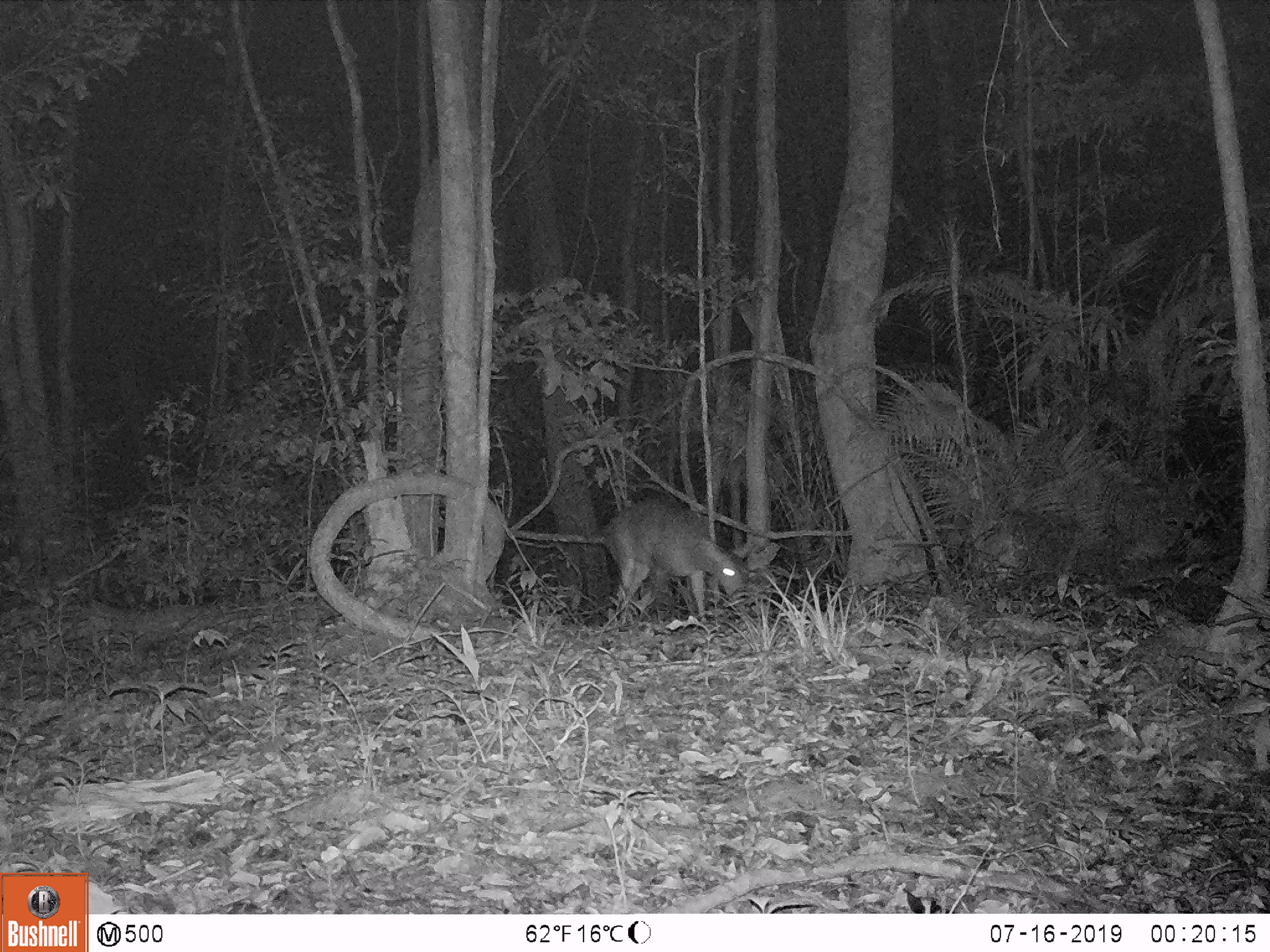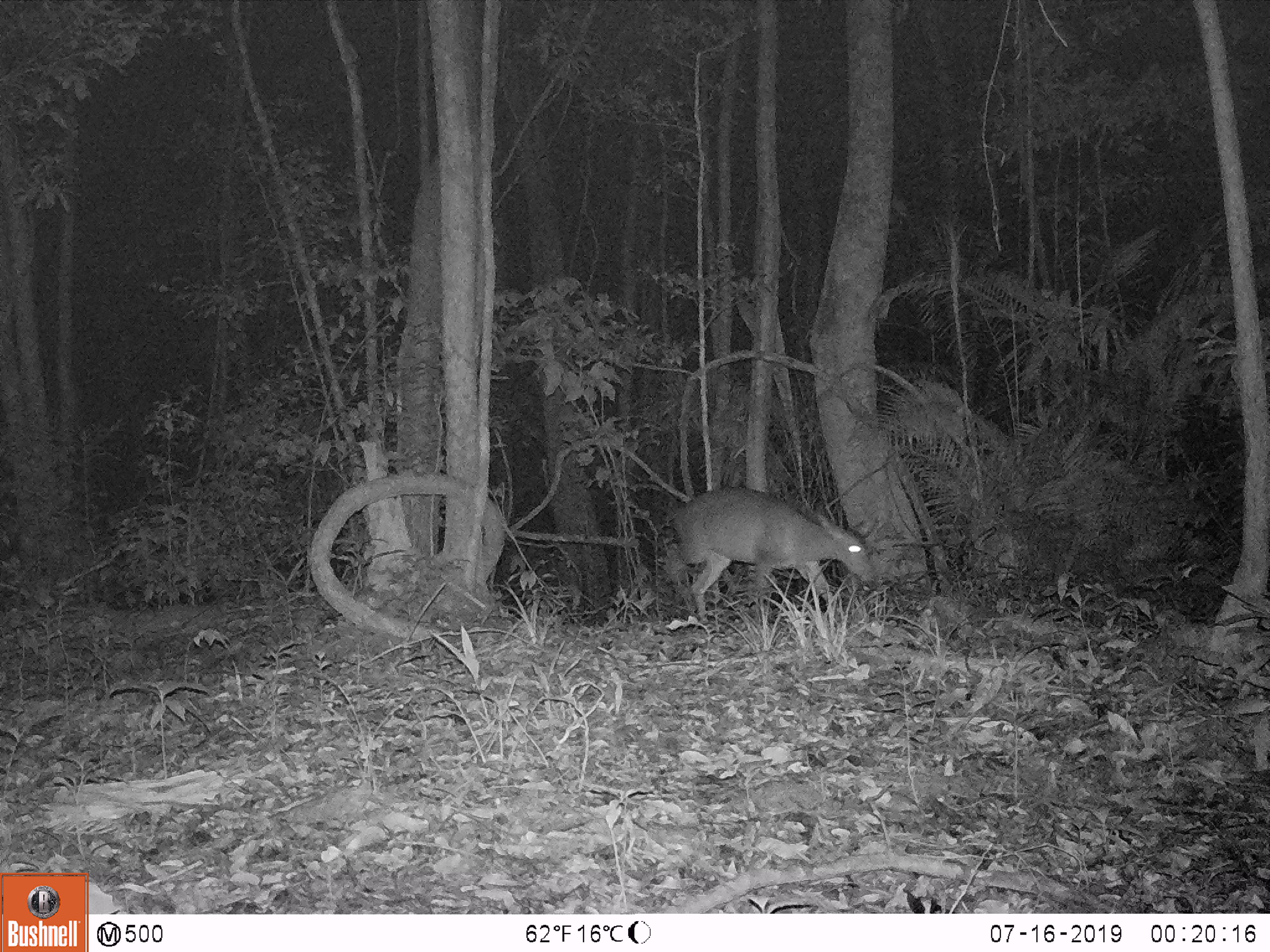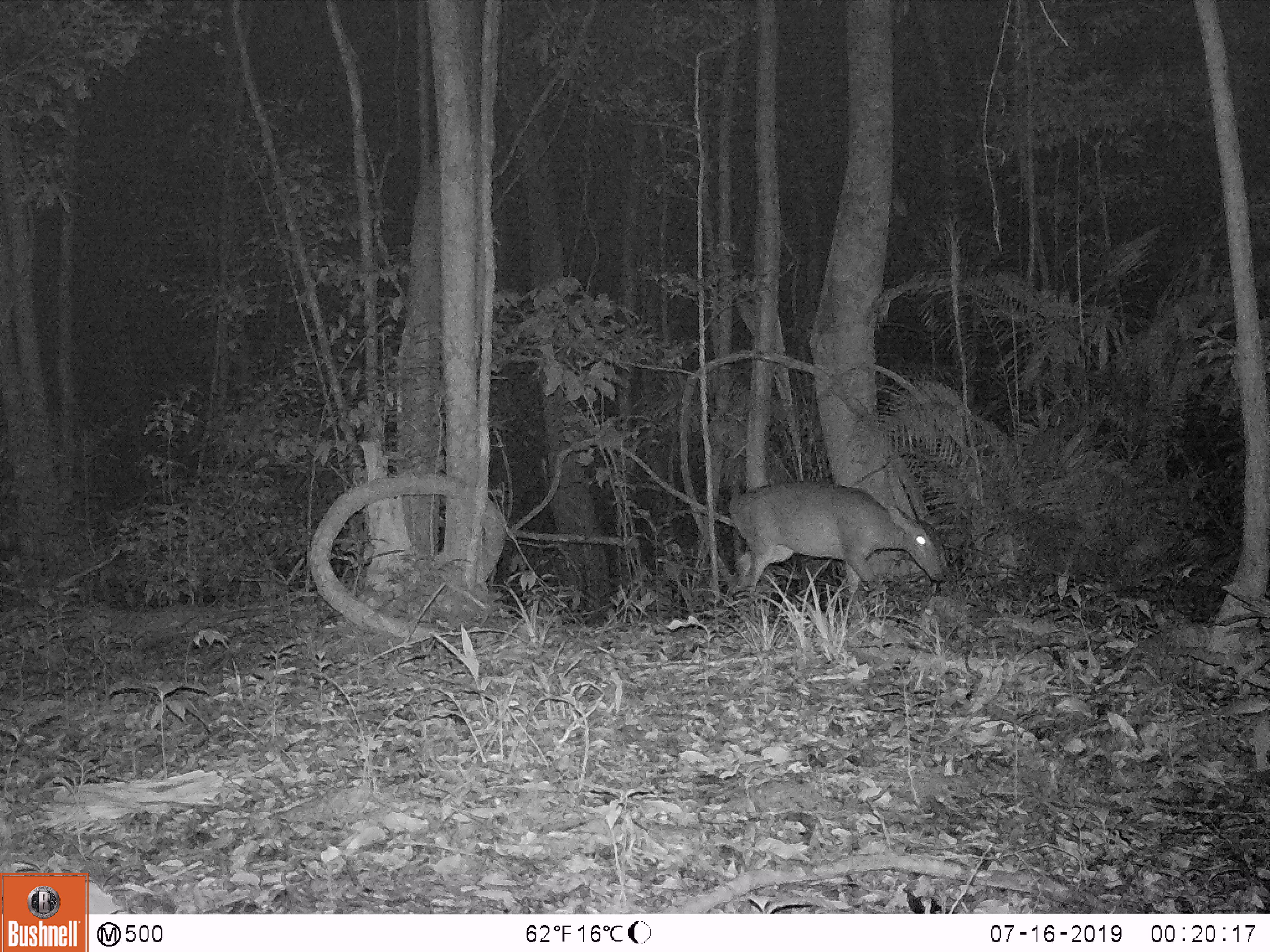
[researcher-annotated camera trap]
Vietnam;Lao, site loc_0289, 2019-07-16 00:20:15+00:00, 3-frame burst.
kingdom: Animalia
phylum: Chordata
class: Mammalia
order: Artiodactyla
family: Cervidae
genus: Muntiacus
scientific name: Muntiacus vuquangensis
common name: large-antlered muntjac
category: large antlered muntjac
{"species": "large antlered muntjac (large-antlered muntjac) (Muntiacus vuquangensis)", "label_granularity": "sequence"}